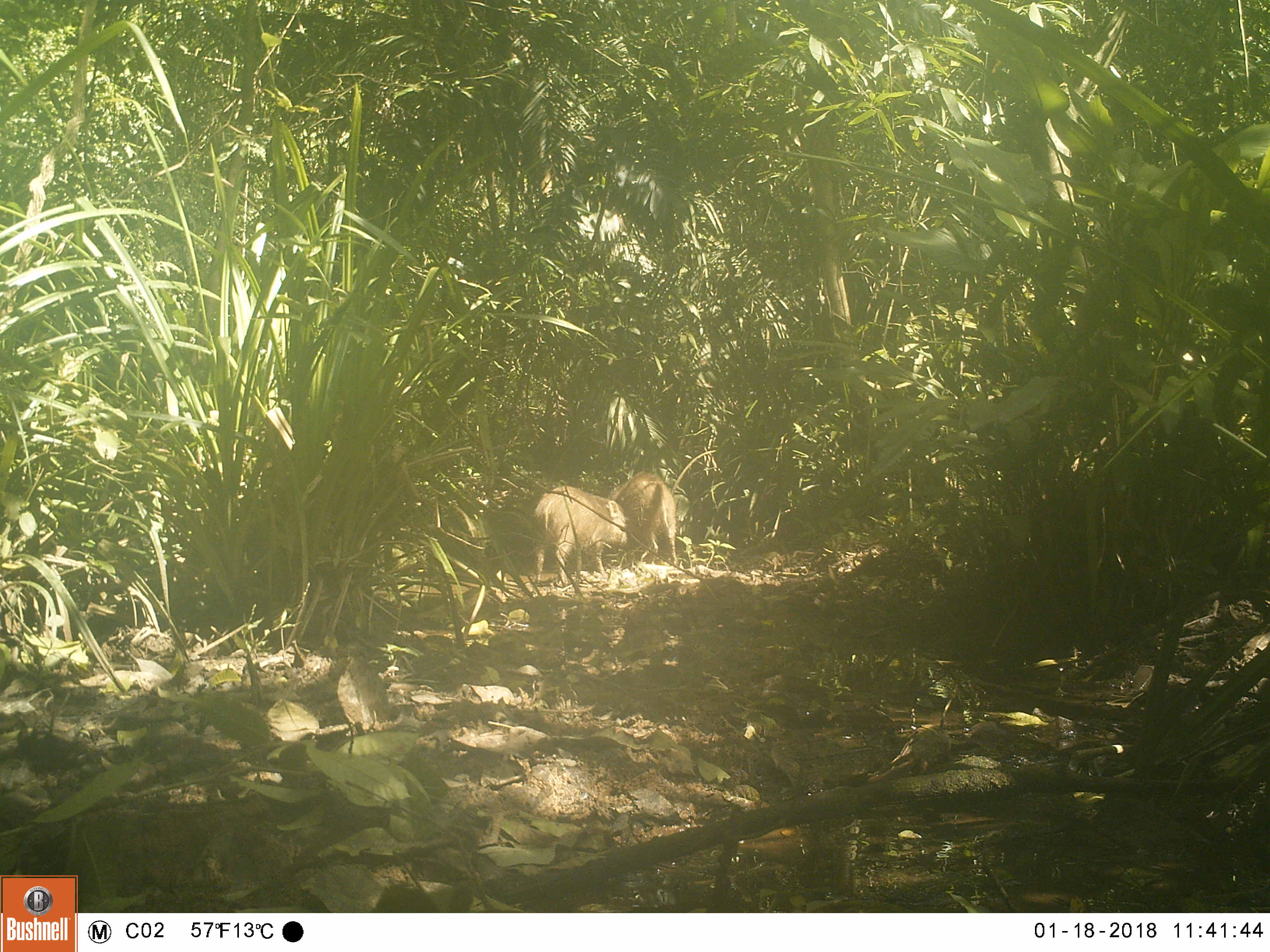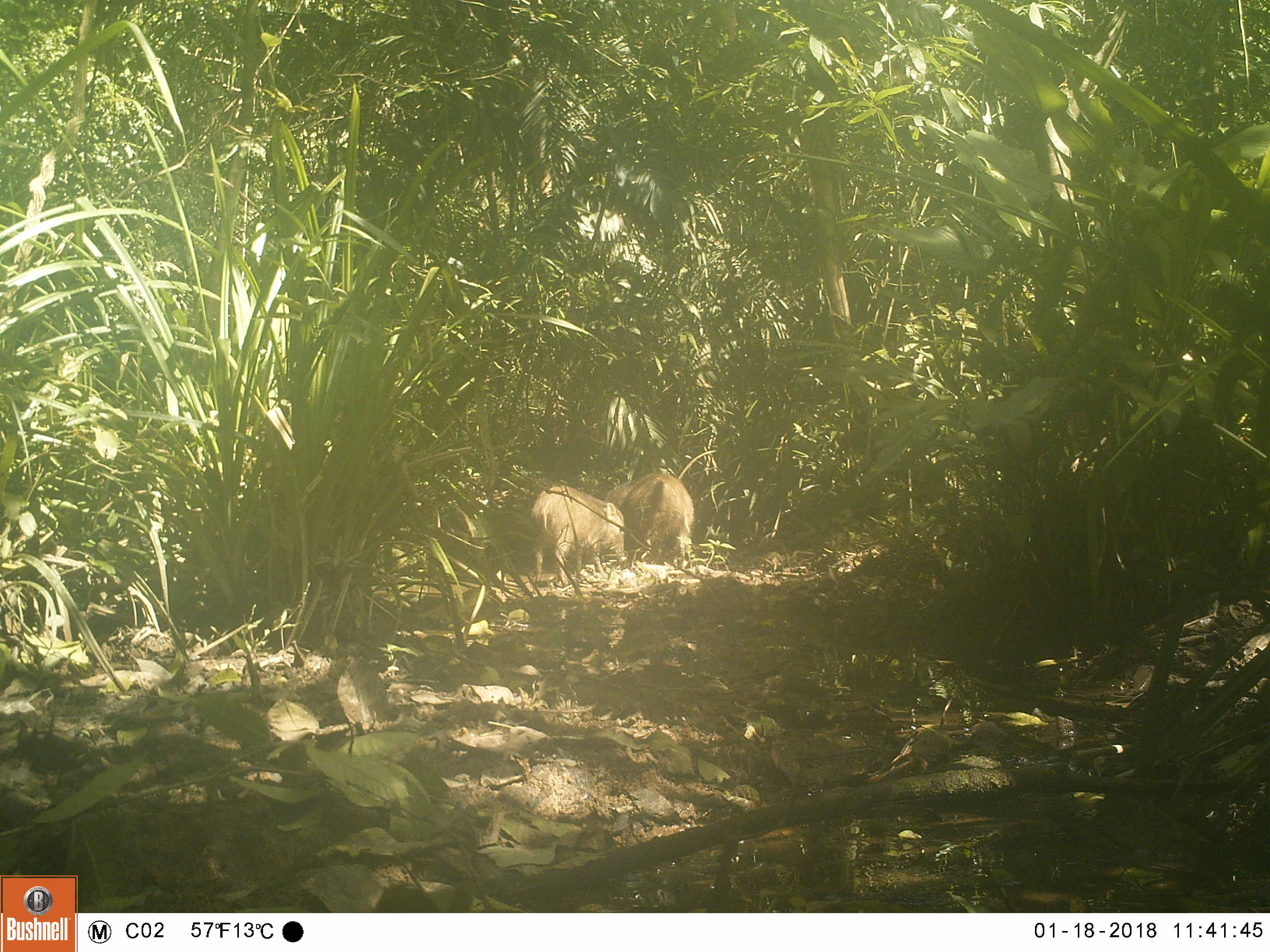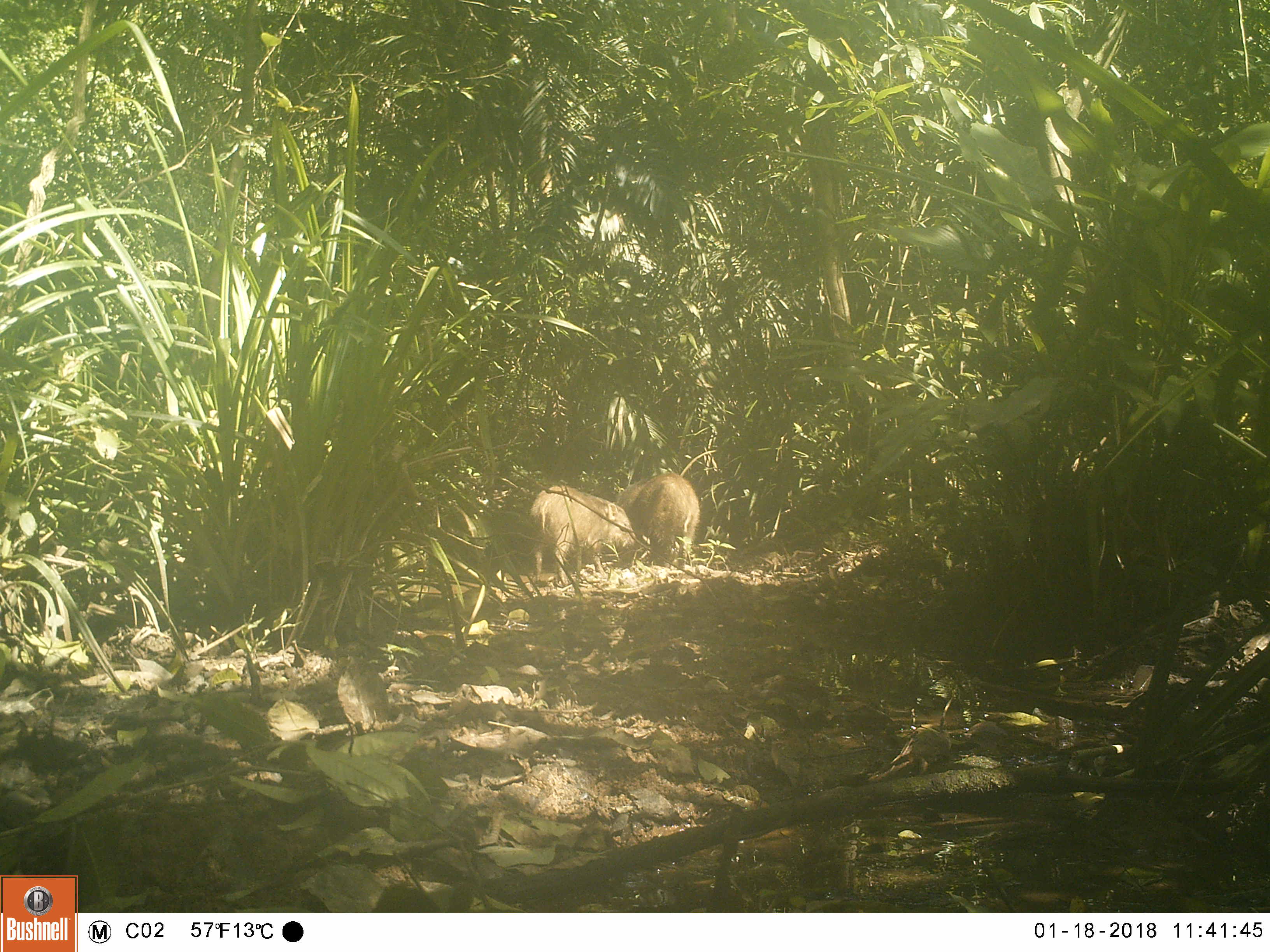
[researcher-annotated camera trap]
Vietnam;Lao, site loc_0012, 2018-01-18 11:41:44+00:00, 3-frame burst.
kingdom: Animalia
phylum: Chordata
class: Mammalia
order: Artiodactyla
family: Suidae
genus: Sus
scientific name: Sus scrofa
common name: eurasian wild pig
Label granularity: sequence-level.